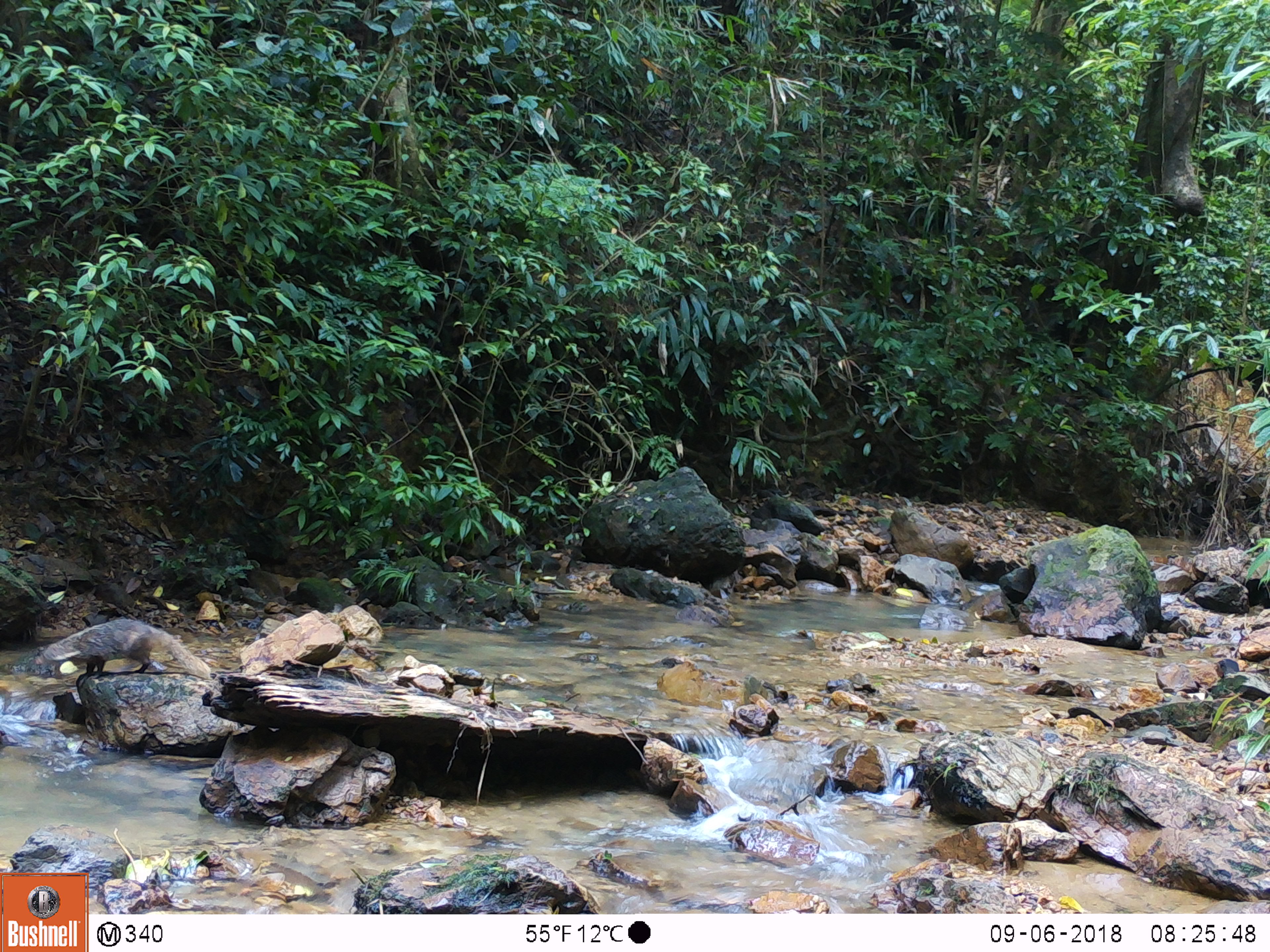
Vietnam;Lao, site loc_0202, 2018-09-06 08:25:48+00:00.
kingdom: Animalia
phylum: Chordata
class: Mammalia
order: Carnivora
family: Herpestidae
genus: Urva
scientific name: Urva urva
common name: crab-eating mongoose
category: crab eating mongoose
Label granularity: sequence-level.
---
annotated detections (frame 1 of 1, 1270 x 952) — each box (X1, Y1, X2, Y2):
crab eating mongoose: (34, 620, 211, 681)